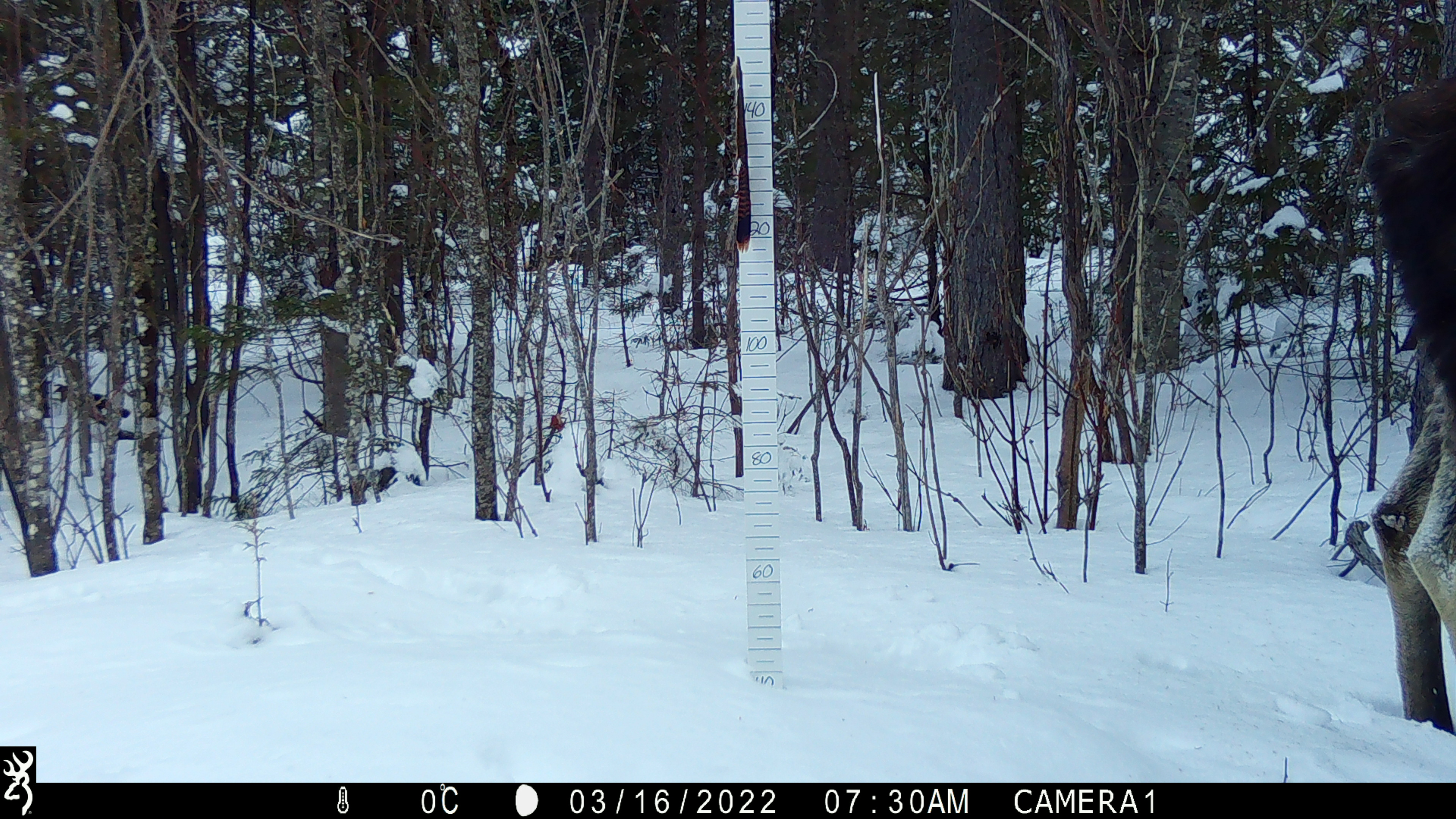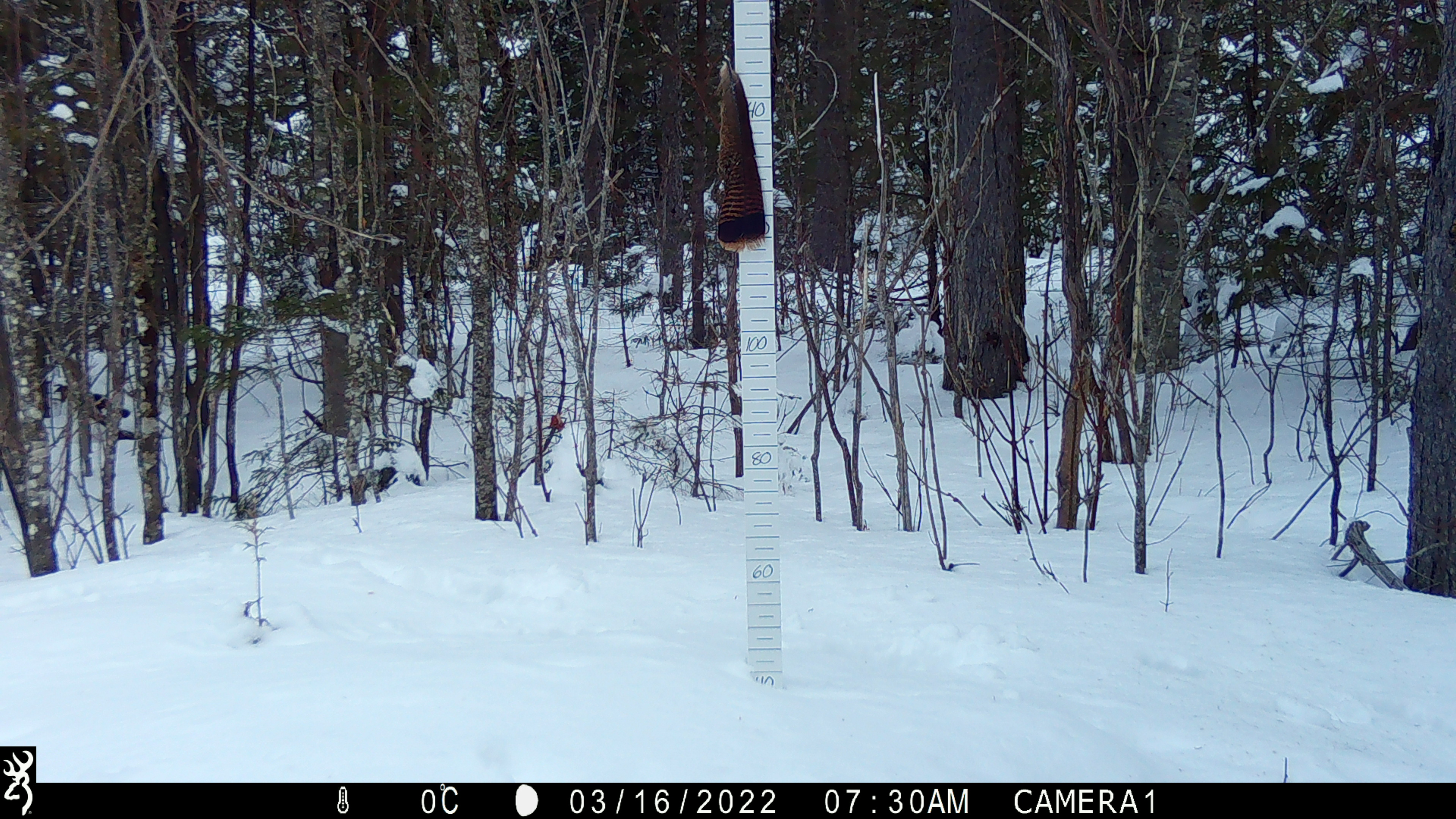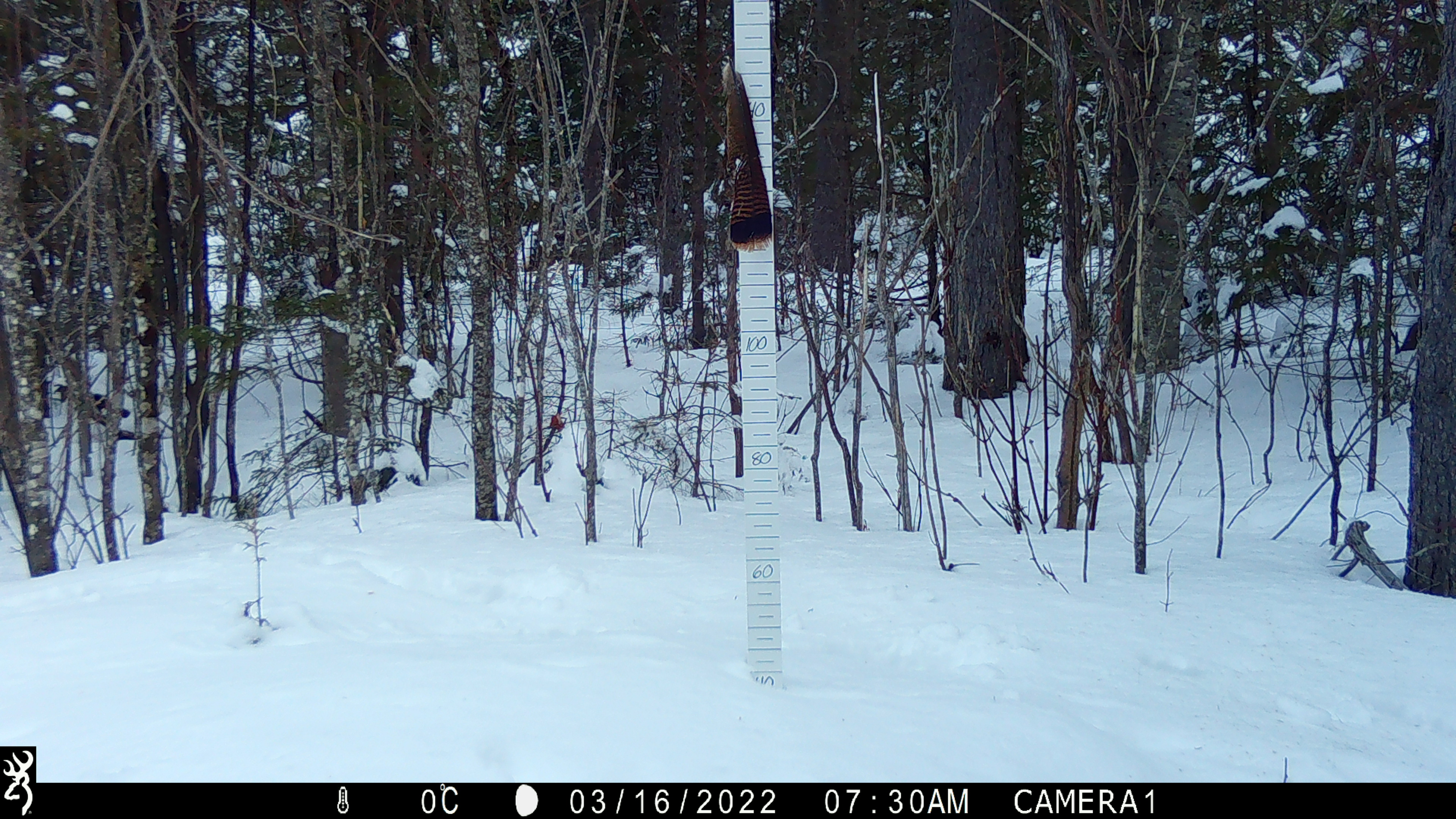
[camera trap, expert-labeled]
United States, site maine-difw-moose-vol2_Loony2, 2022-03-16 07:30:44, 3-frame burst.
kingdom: Animalia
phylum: Chordata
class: Mammalia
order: Artiodactyla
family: Cervidae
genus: Alces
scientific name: Alces alces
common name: moose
Moose (Alces alces).